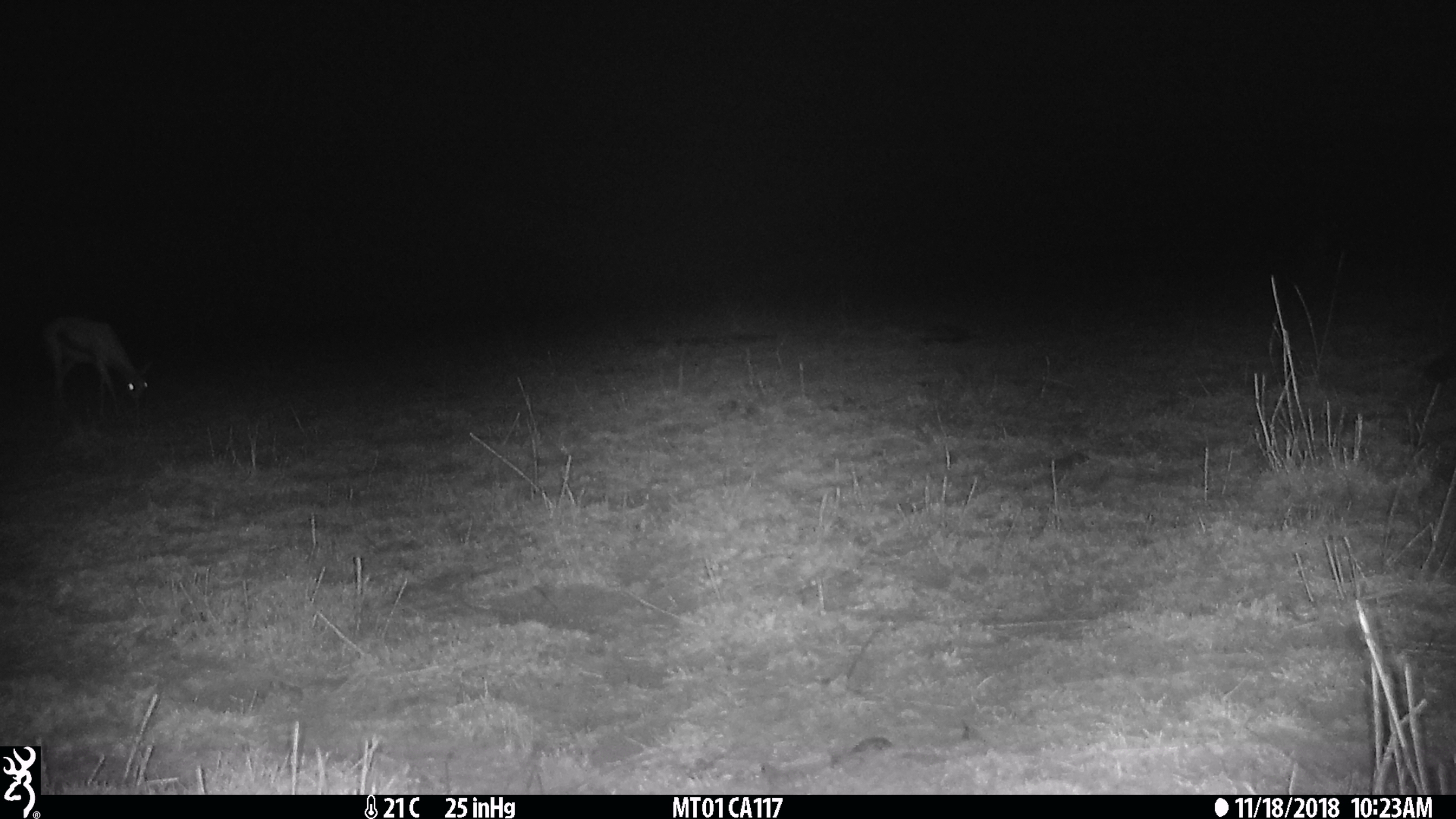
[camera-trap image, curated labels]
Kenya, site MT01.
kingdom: Animalia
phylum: Chordata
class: Mammalia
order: Artiodactyla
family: Bovidae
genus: Eudorcas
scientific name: Eudorcas thomsonii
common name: thomon's gazelle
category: gazelle thomsons